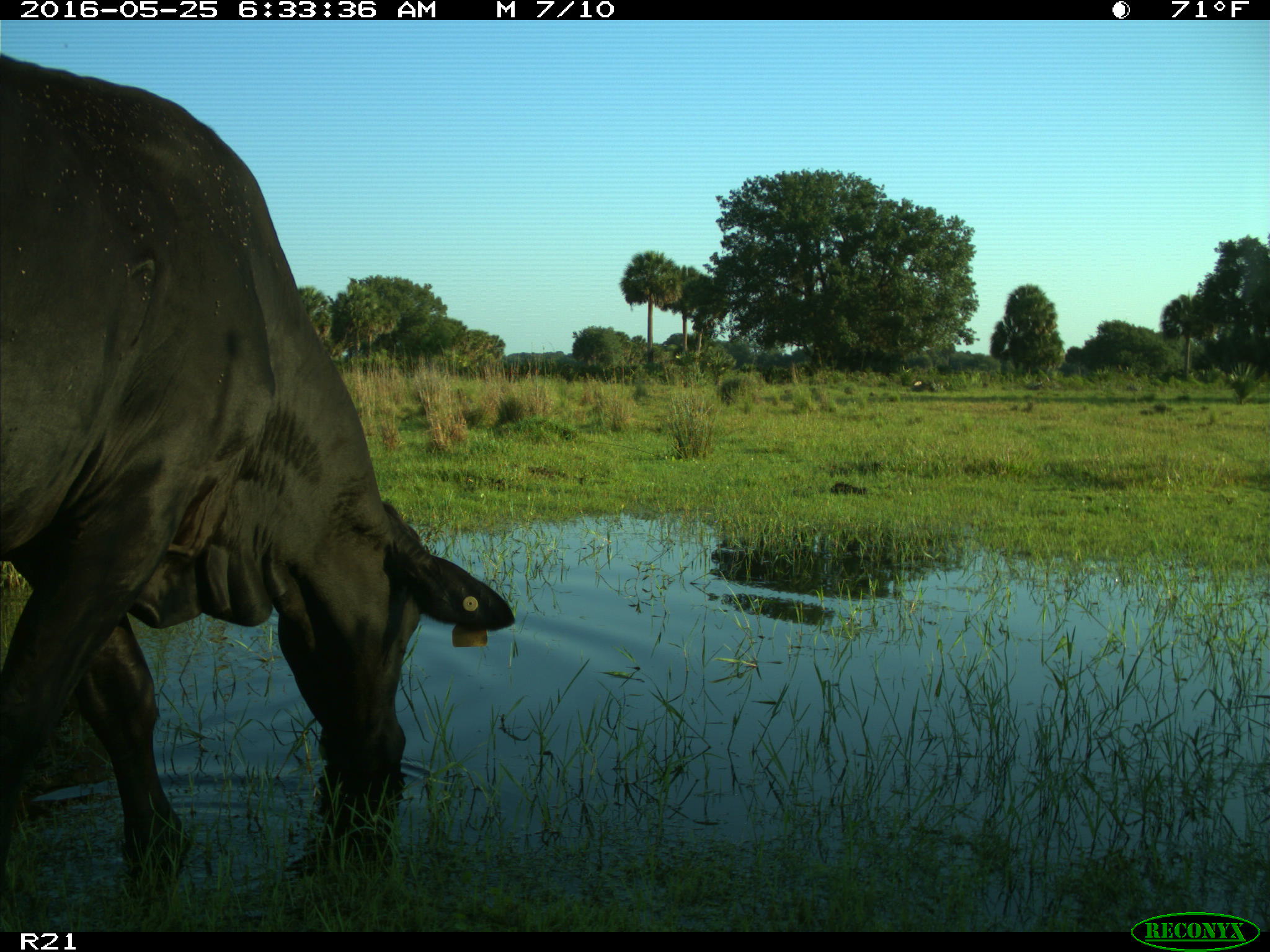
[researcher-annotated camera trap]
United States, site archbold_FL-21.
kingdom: Animalia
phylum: Chordata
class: Mammalia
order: Artiodactyla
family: Bovidae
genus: Bos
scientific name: Bos taurus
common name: domestic cow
Bos taurus (domestic cow).